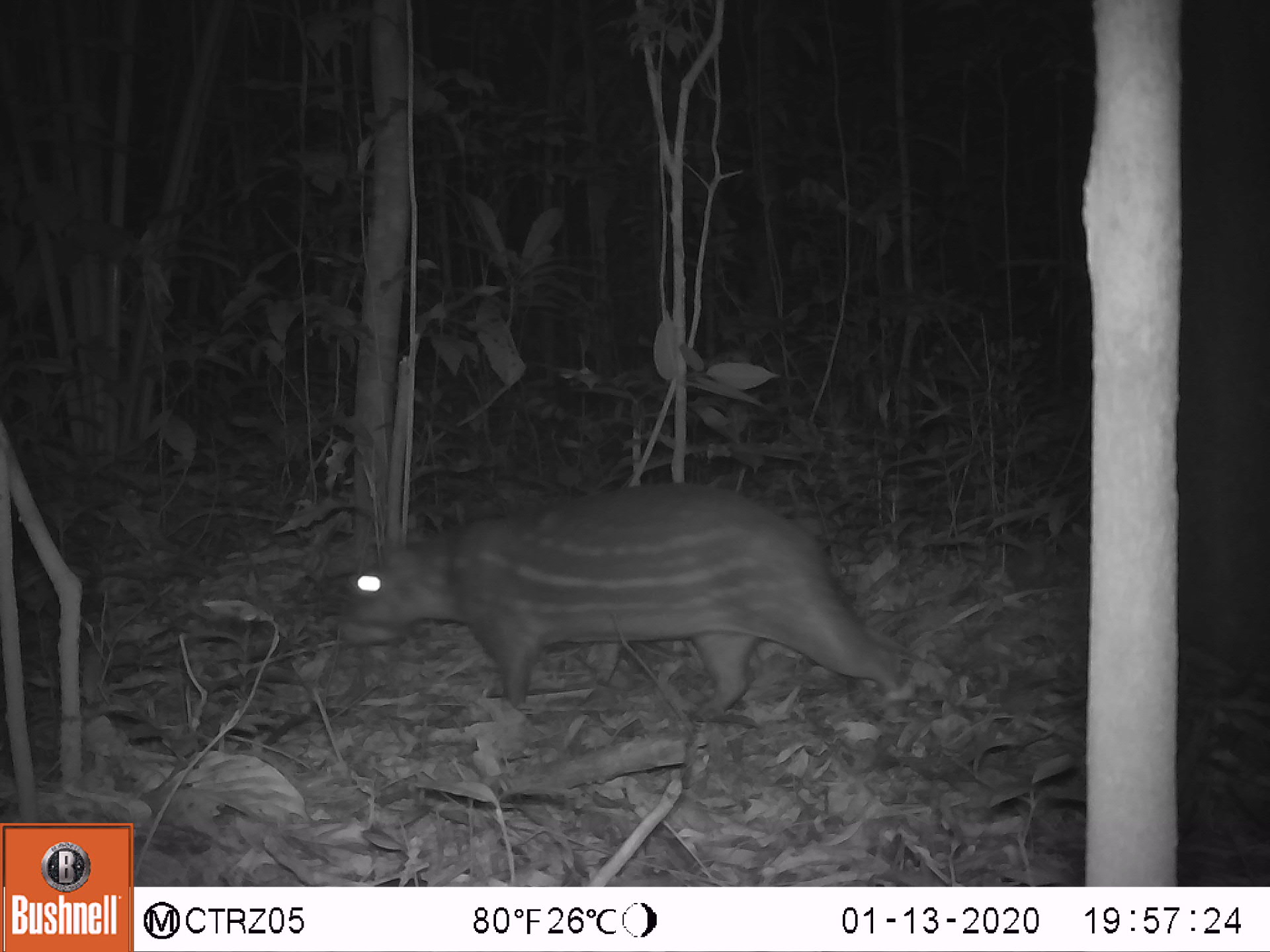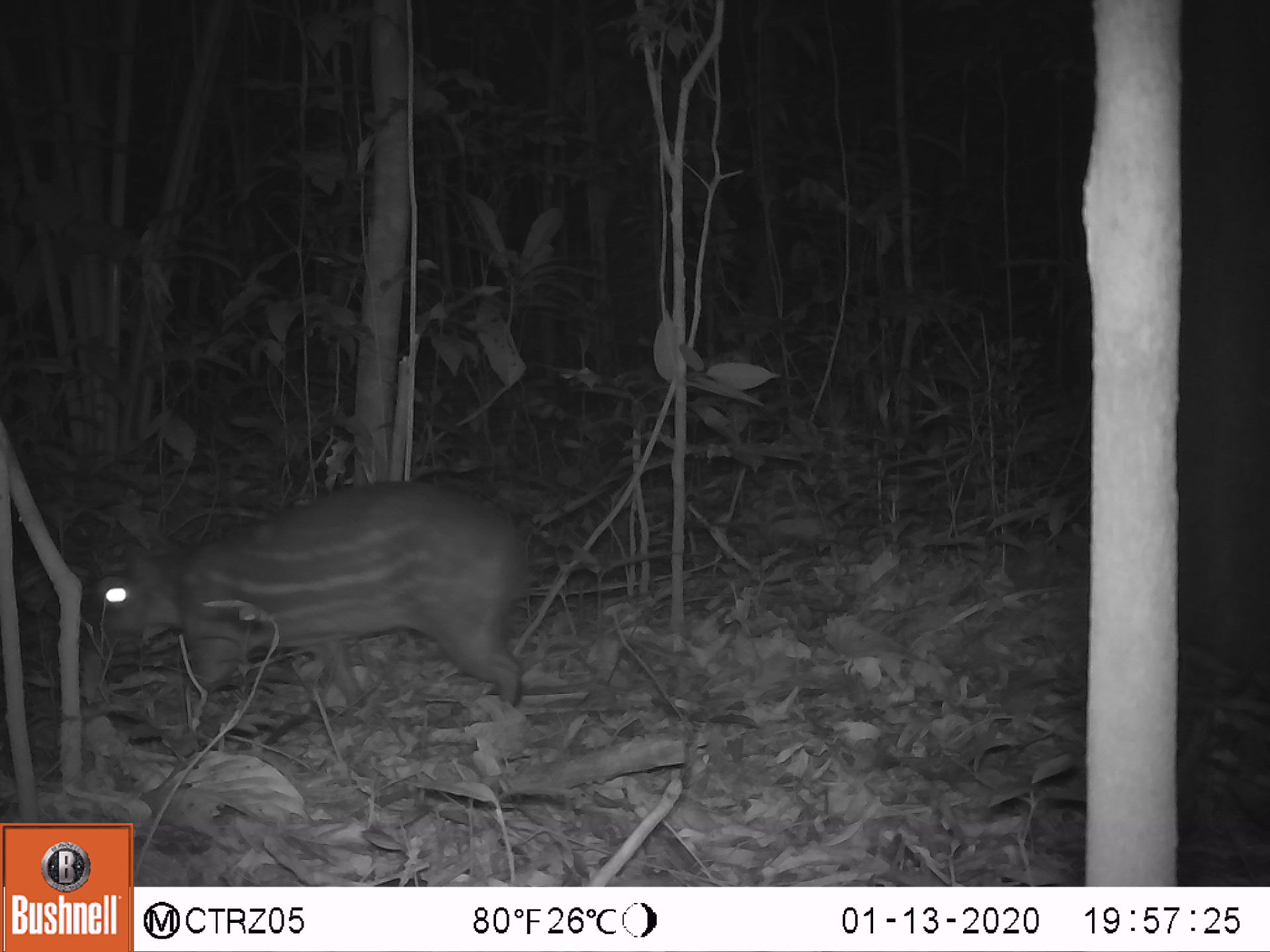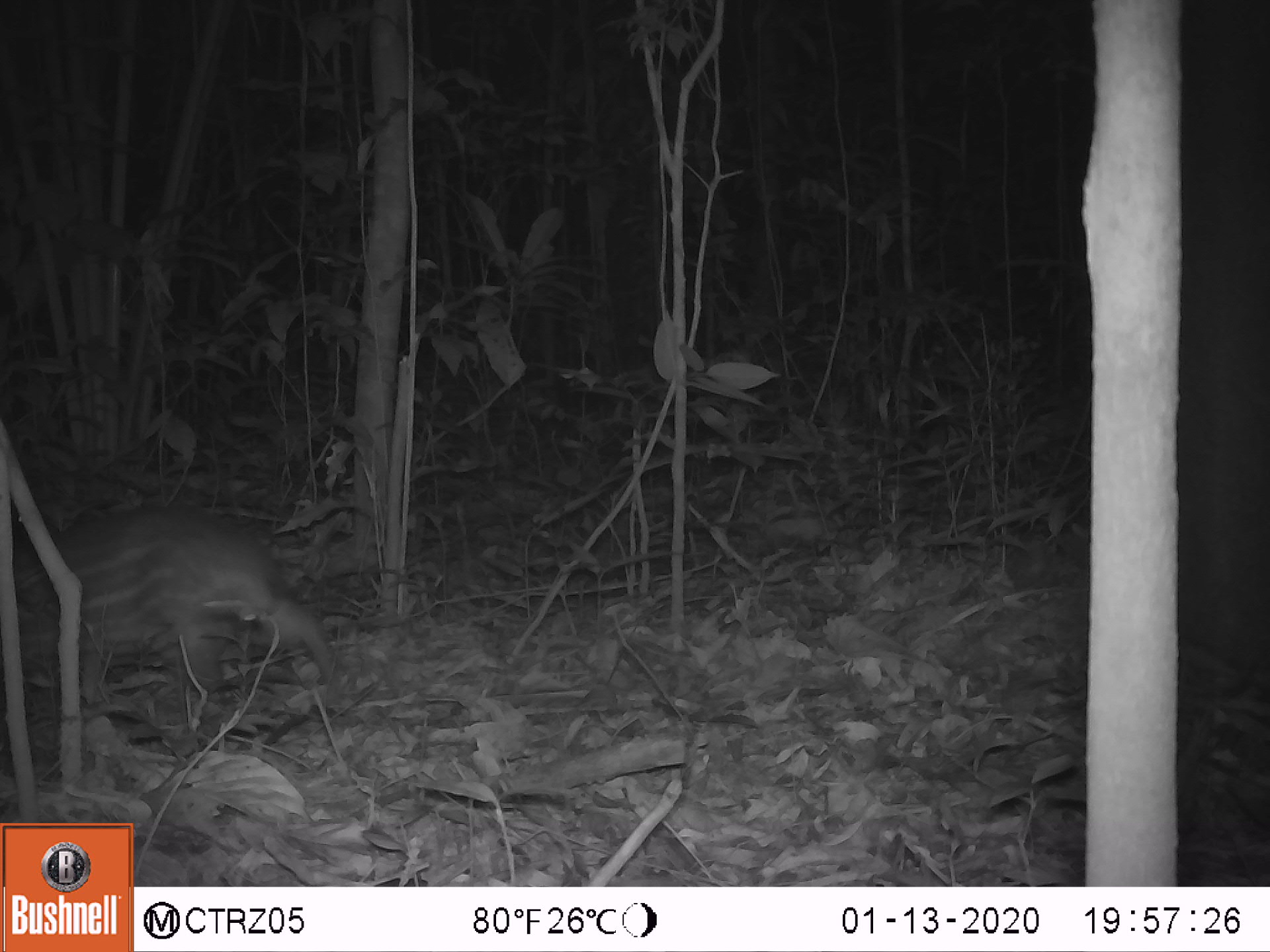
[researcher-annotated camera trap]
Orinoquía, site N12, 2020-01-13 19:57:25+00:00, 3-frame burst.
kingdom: Animalia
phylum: Chordata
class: Mammalia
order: Rodentia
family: Cuniculidae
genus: Cuniculus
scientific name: Cuniculus paca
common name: spotted paca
Spotted paca (Cuniculus paca).